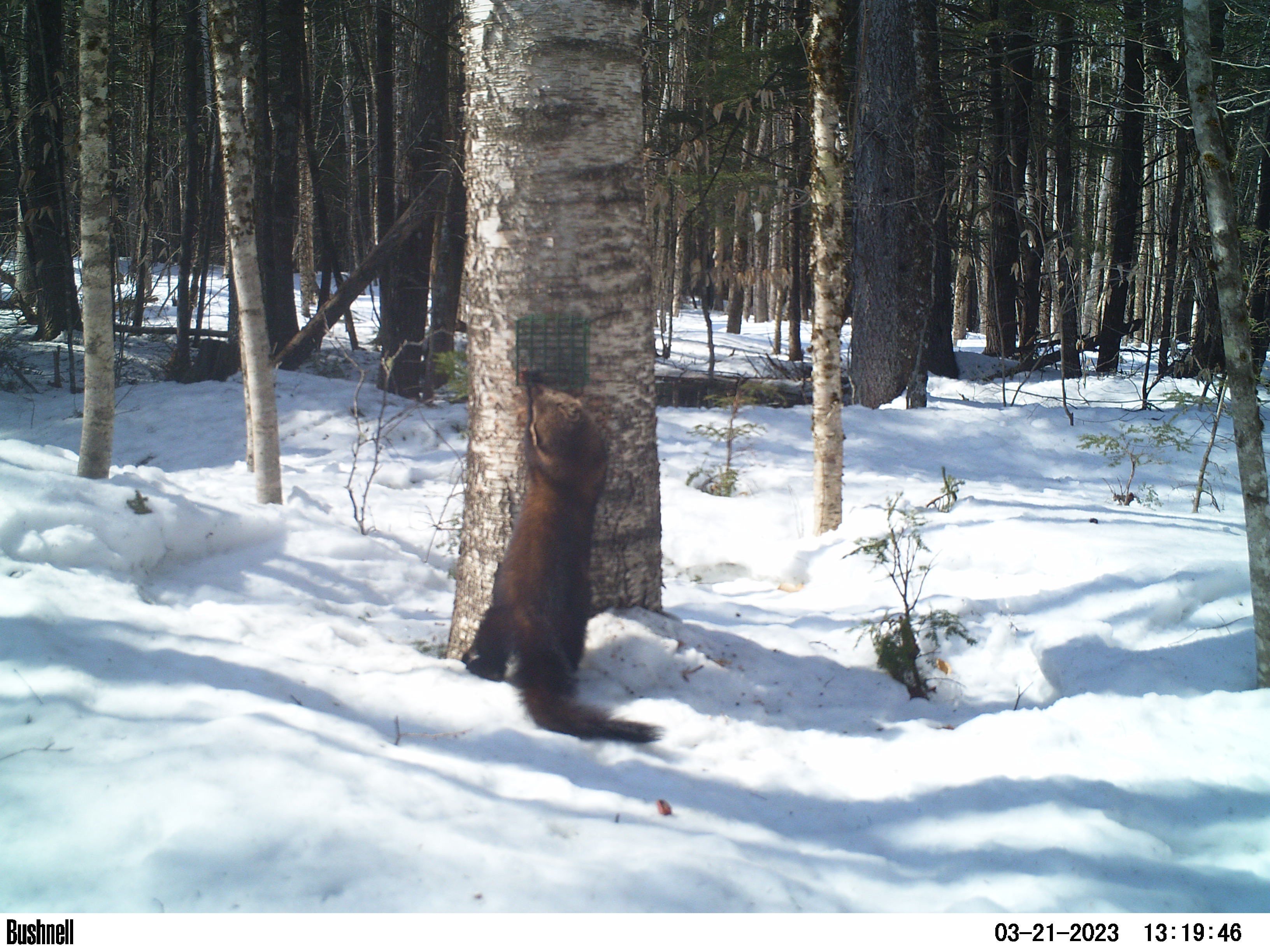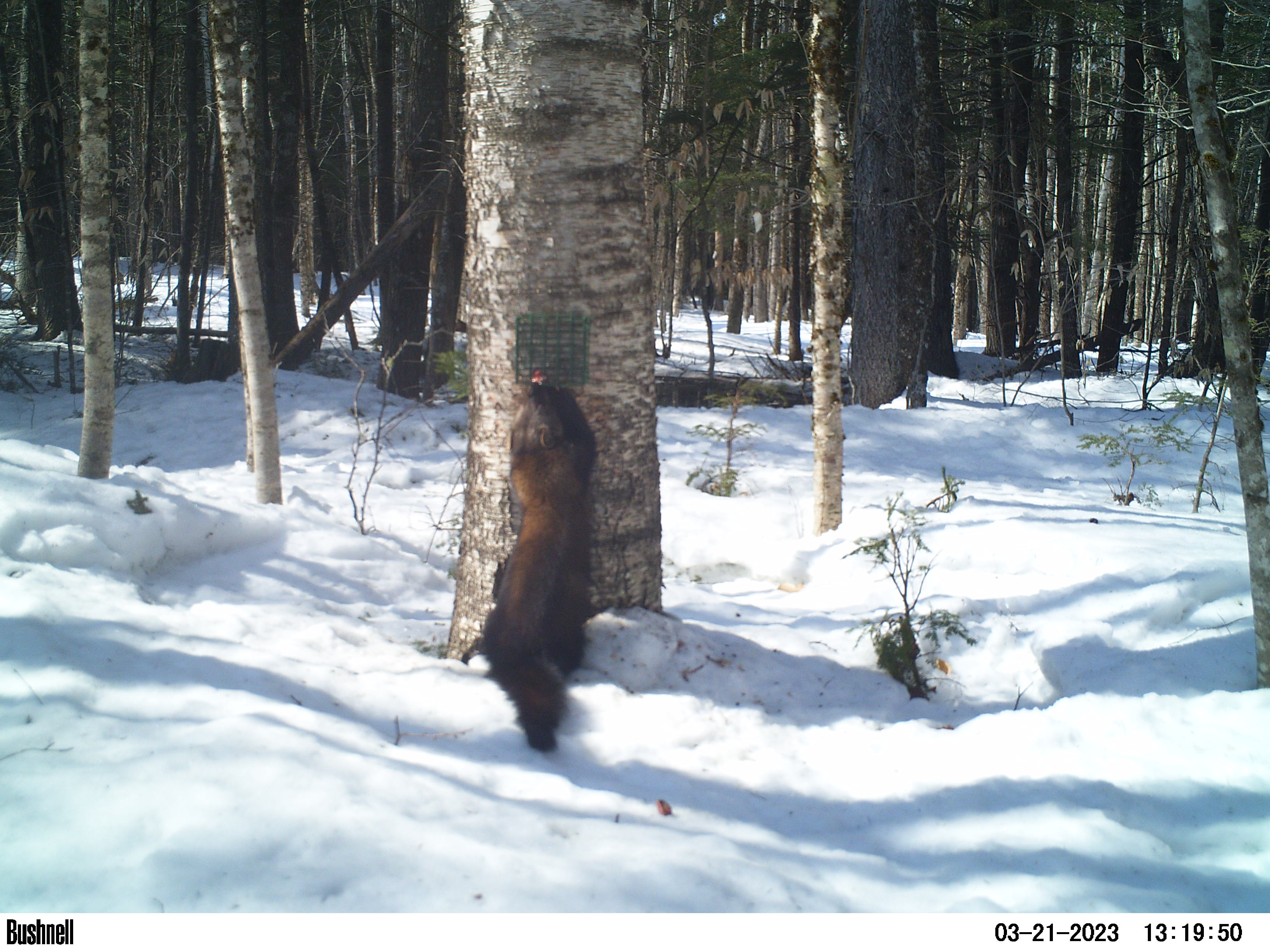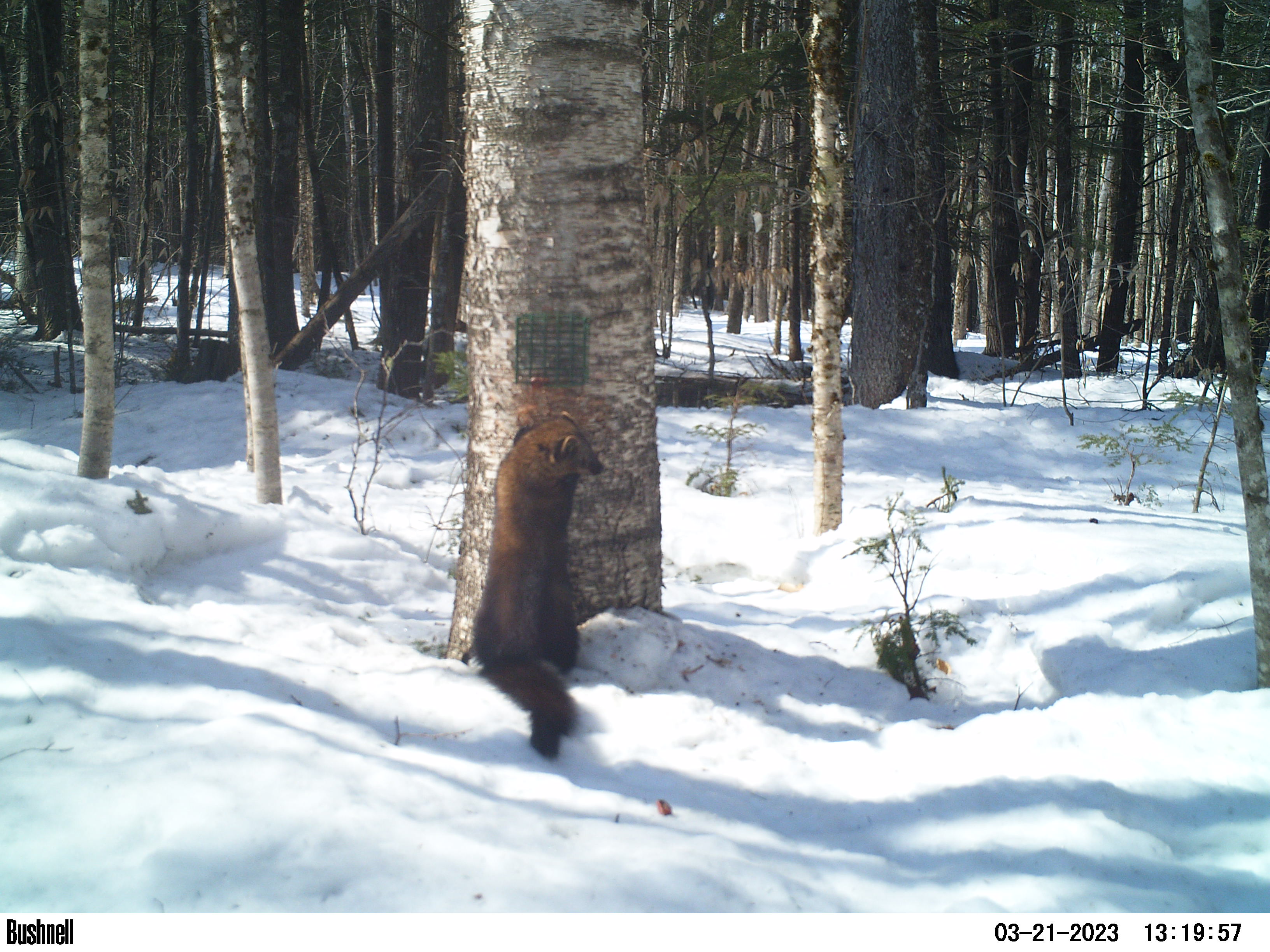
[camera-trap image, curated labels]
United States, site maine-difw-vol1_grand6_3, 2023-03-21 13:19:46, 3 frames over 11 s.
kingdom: Animalia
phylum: Chordata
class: Mammalia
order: Carnivora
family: Mustelidae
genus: Pekania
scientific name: Pekania pennanti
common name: fisher